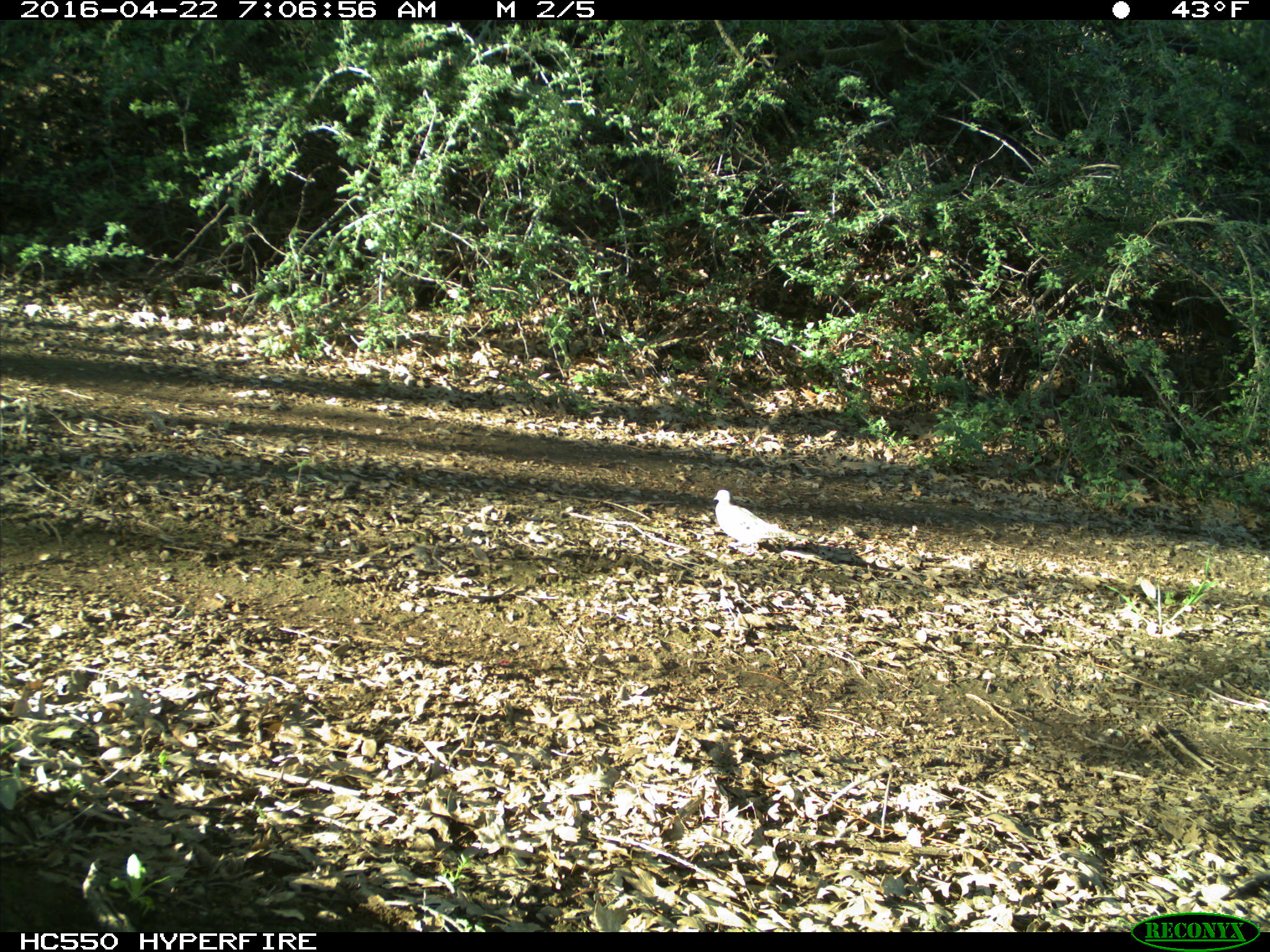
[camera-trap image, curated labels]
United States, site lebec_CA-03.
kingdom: Animalia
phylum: Chordata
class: Aves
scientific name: Aves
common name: birds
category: unidentified bird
Unidentified bird (birds) (Aves).